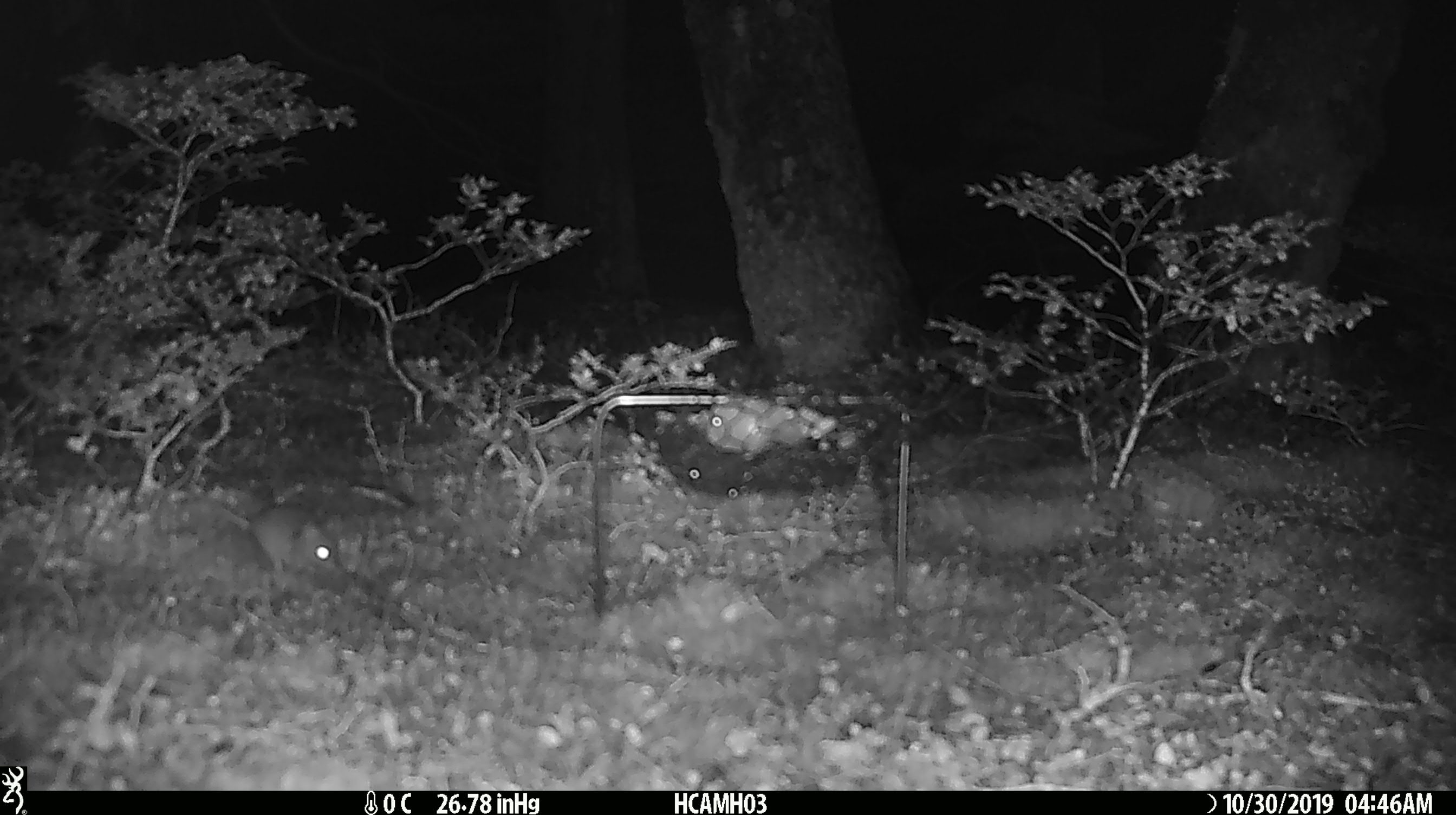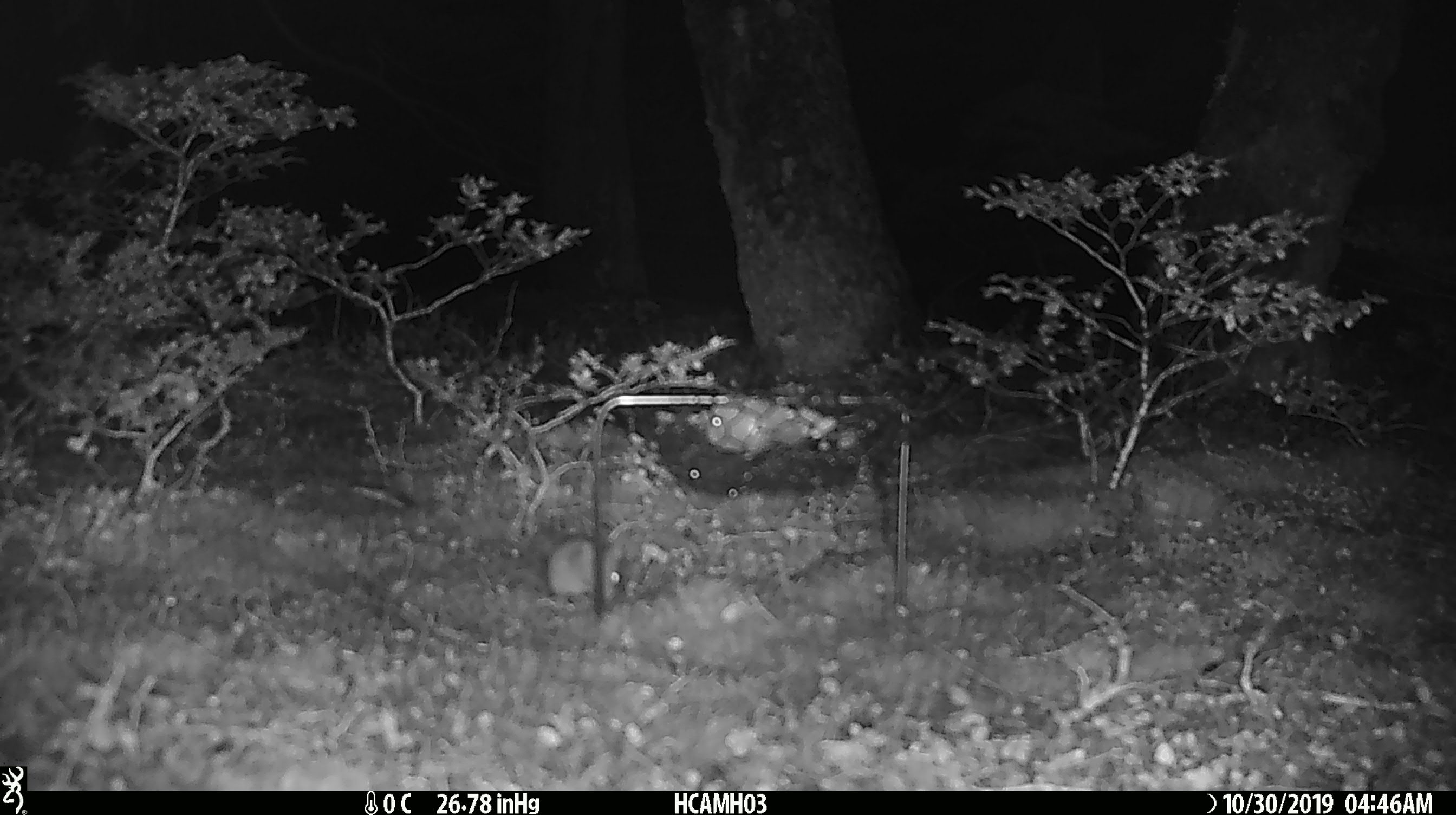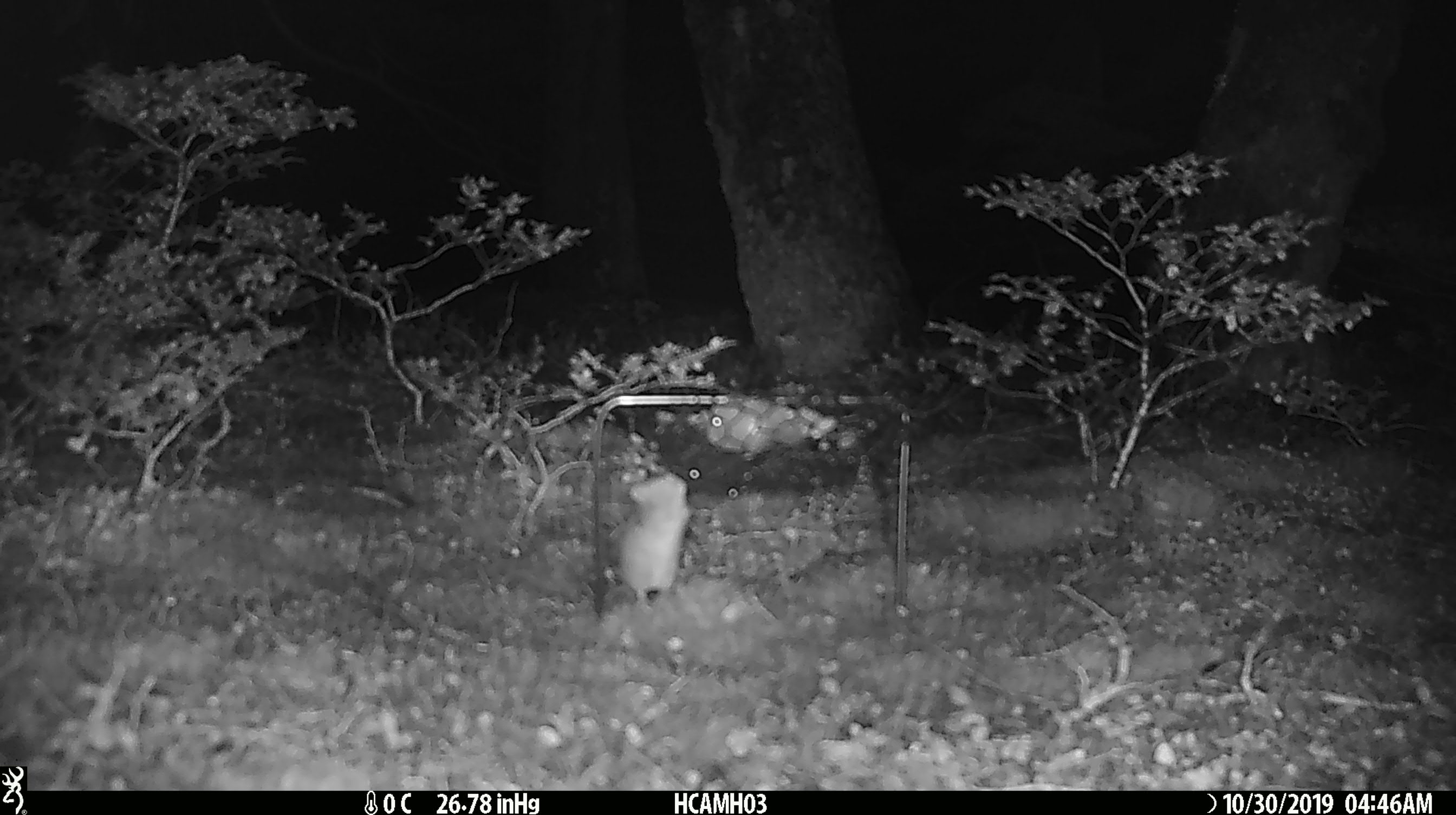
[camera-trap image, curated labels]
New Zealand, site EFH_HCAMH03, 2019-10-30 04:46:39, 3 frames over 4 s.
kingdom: Animalia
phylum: Chordata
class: Mammalia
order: Rodentia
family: Muridae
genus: Mus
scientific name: Mus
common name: mouse